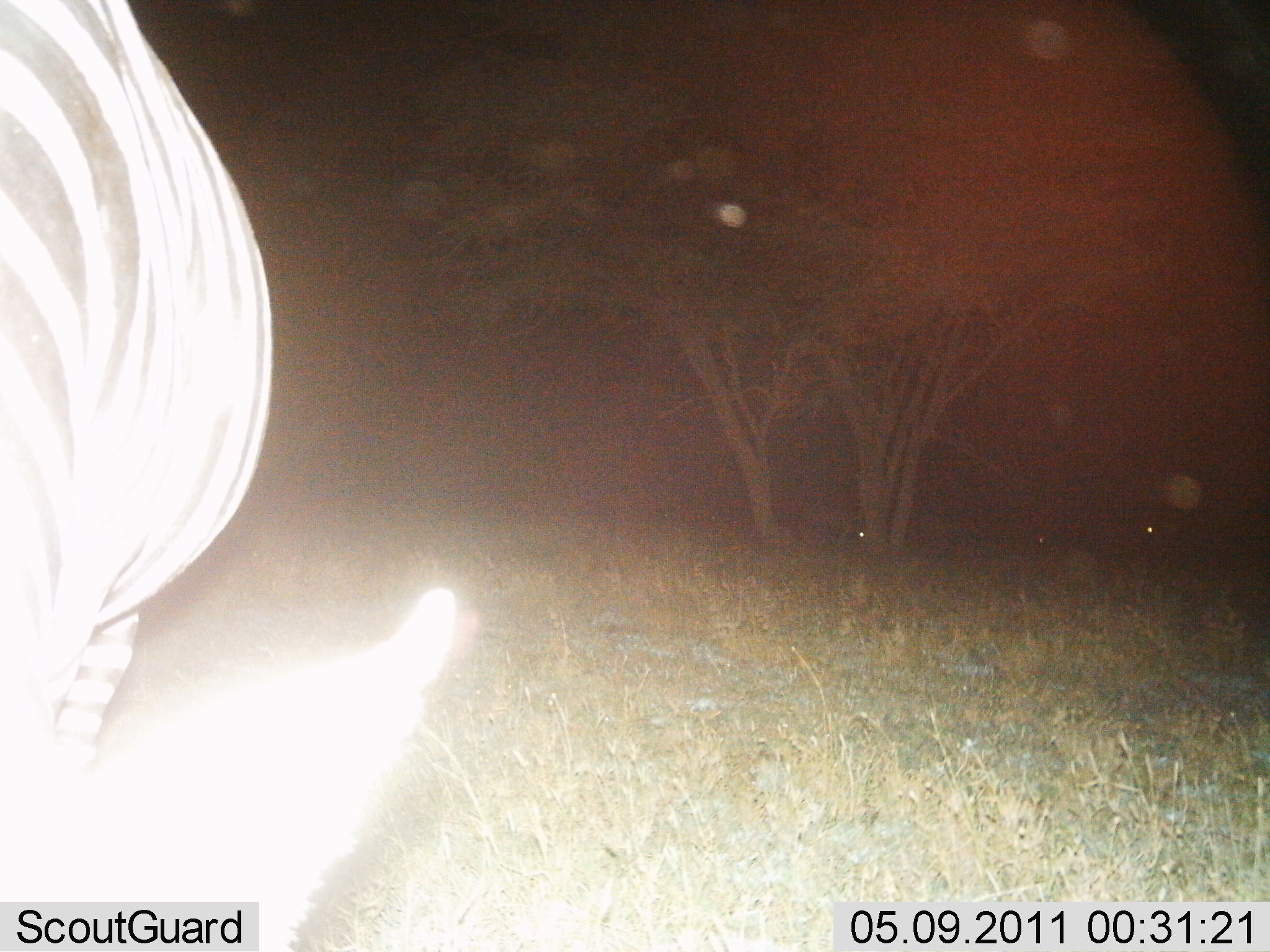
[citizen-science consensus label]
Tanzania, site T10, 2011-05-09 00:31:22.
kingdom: Animalia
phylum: Chordata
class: Mammalia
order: Perissodactyla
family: Equidae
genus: Equus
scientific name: Equus quagga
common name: plains zebra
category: zebra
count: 1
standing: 80%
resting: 0%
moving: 10%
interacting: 10%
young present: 0%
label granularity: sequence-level